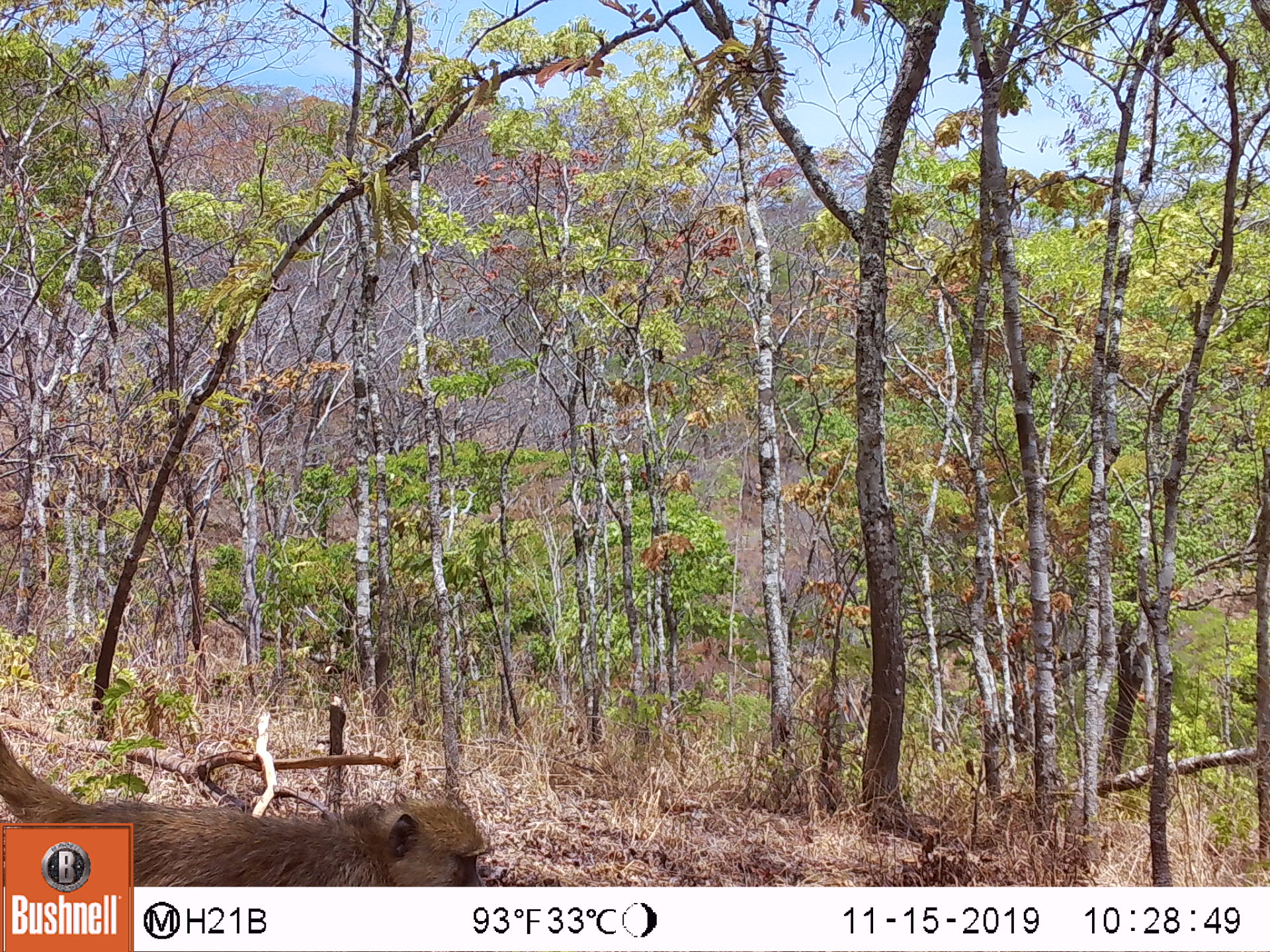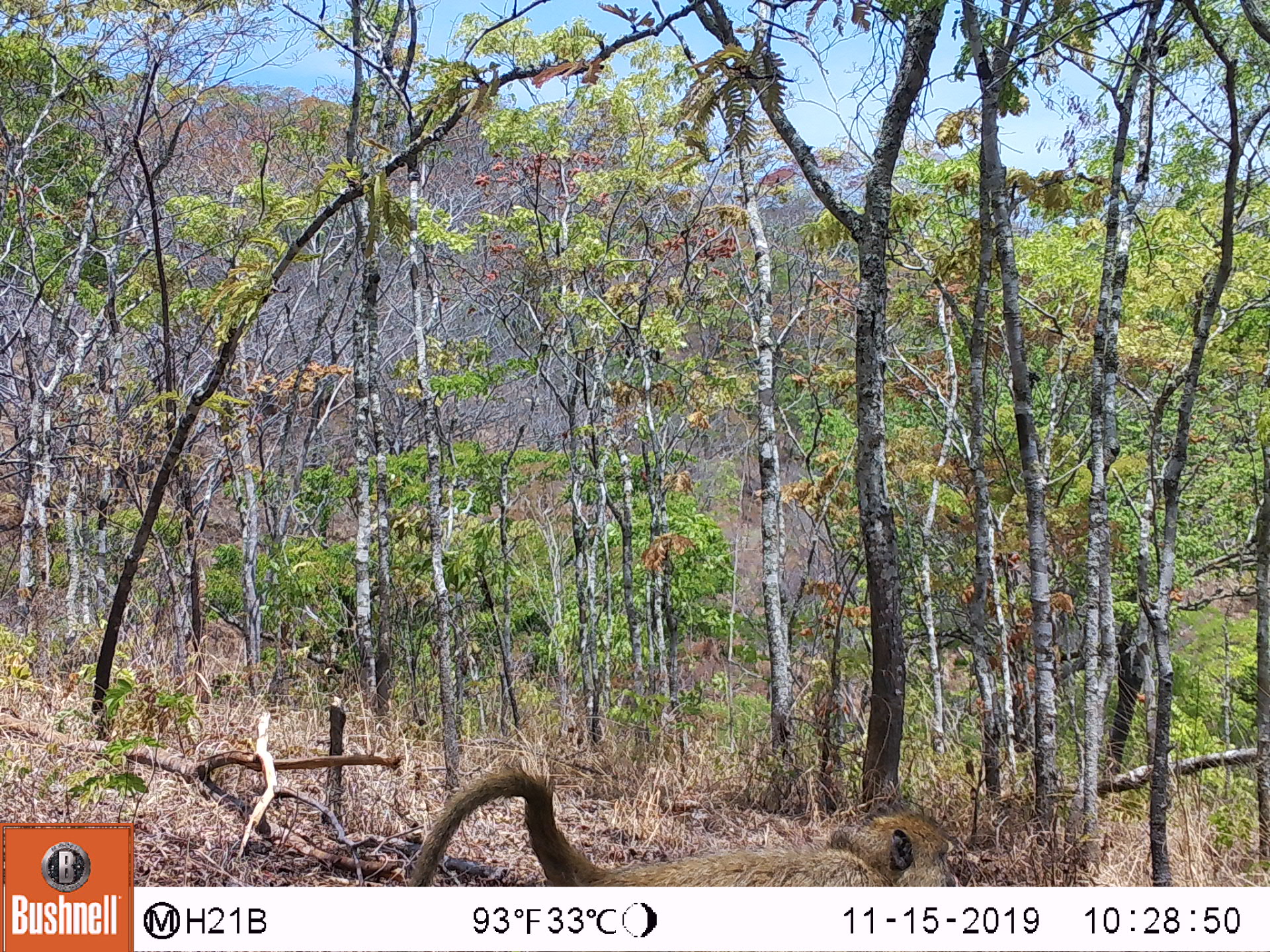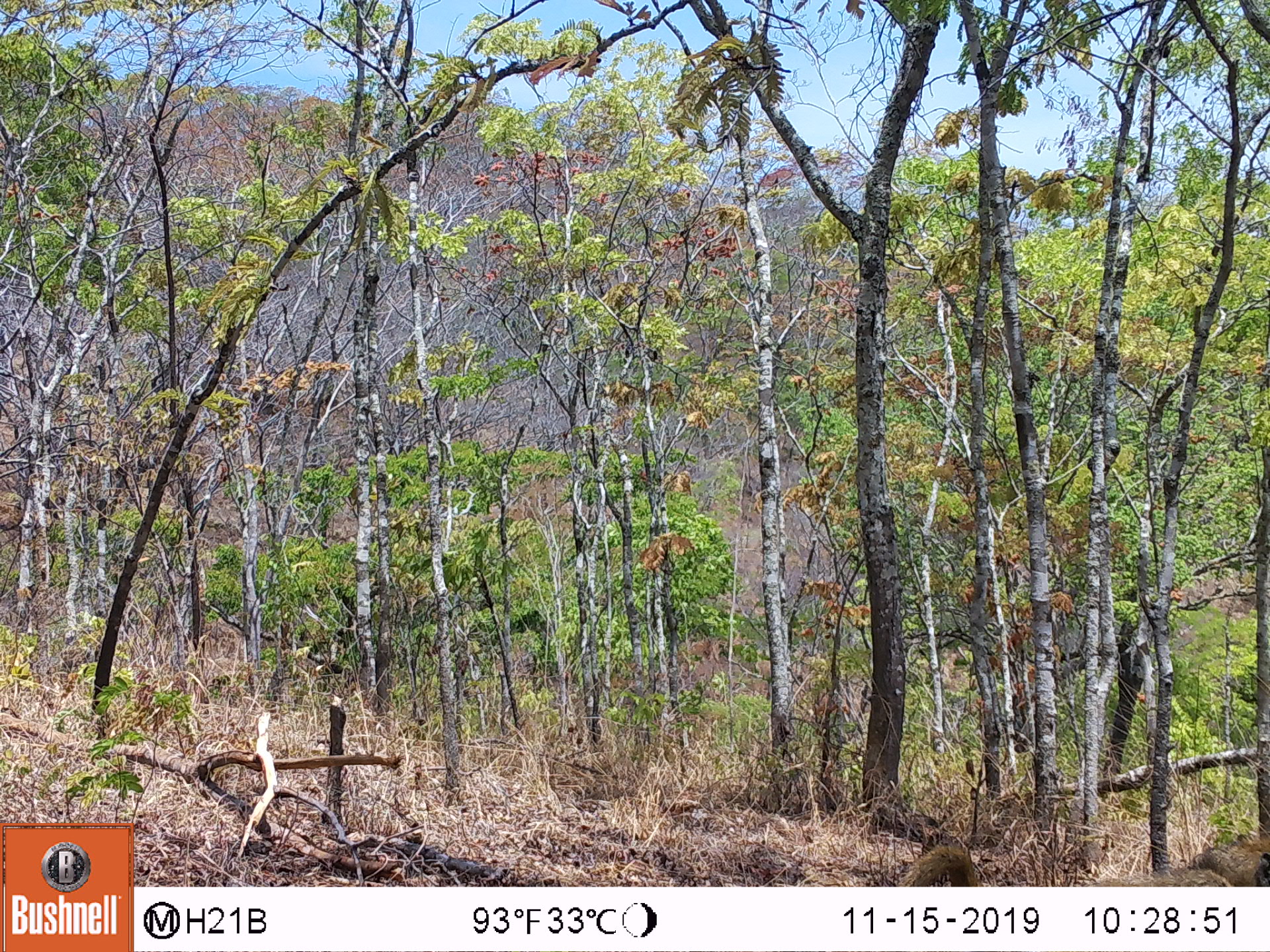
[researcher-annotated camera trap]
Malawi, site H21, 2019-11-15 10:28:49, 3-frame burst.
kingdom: Animalia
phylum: Chordata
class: Mammalia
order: Primates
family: Cercopithecidae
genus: Papio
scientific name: Papio cynocephalus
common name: yellow baboon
Yellow baboon (Papio cynocephalus), count 1.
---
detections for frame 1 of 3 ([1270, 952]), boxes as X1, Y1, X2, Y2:
yellow baboon: 136, 794, 489, 883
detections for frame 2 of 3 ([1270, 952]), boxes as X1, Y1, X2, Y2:
yellow baboon: 405, 760, 973, 880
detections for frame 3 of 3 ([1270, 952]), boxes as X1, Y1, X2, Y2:
yellow baboon: 896, 833, 1262, 887